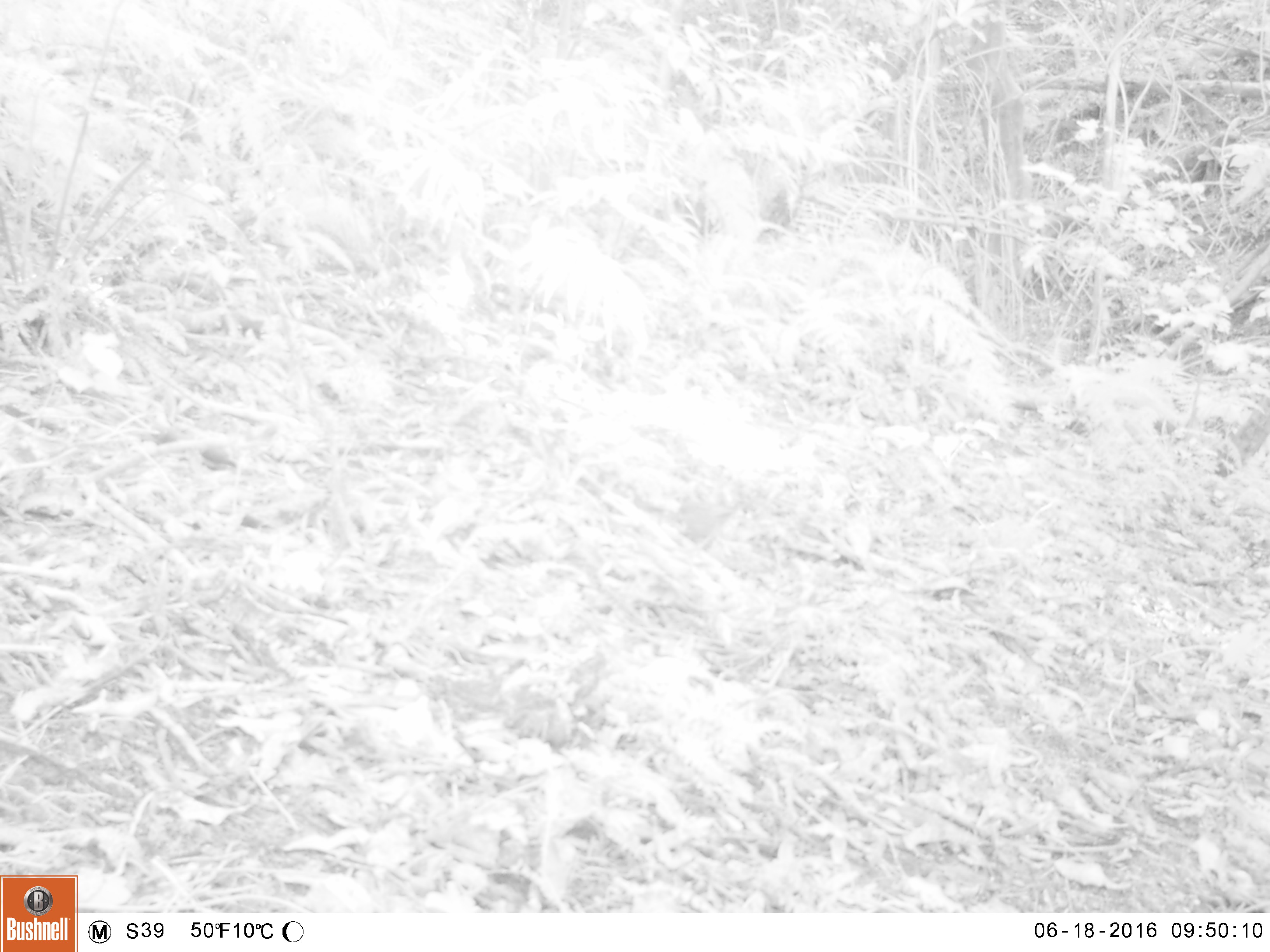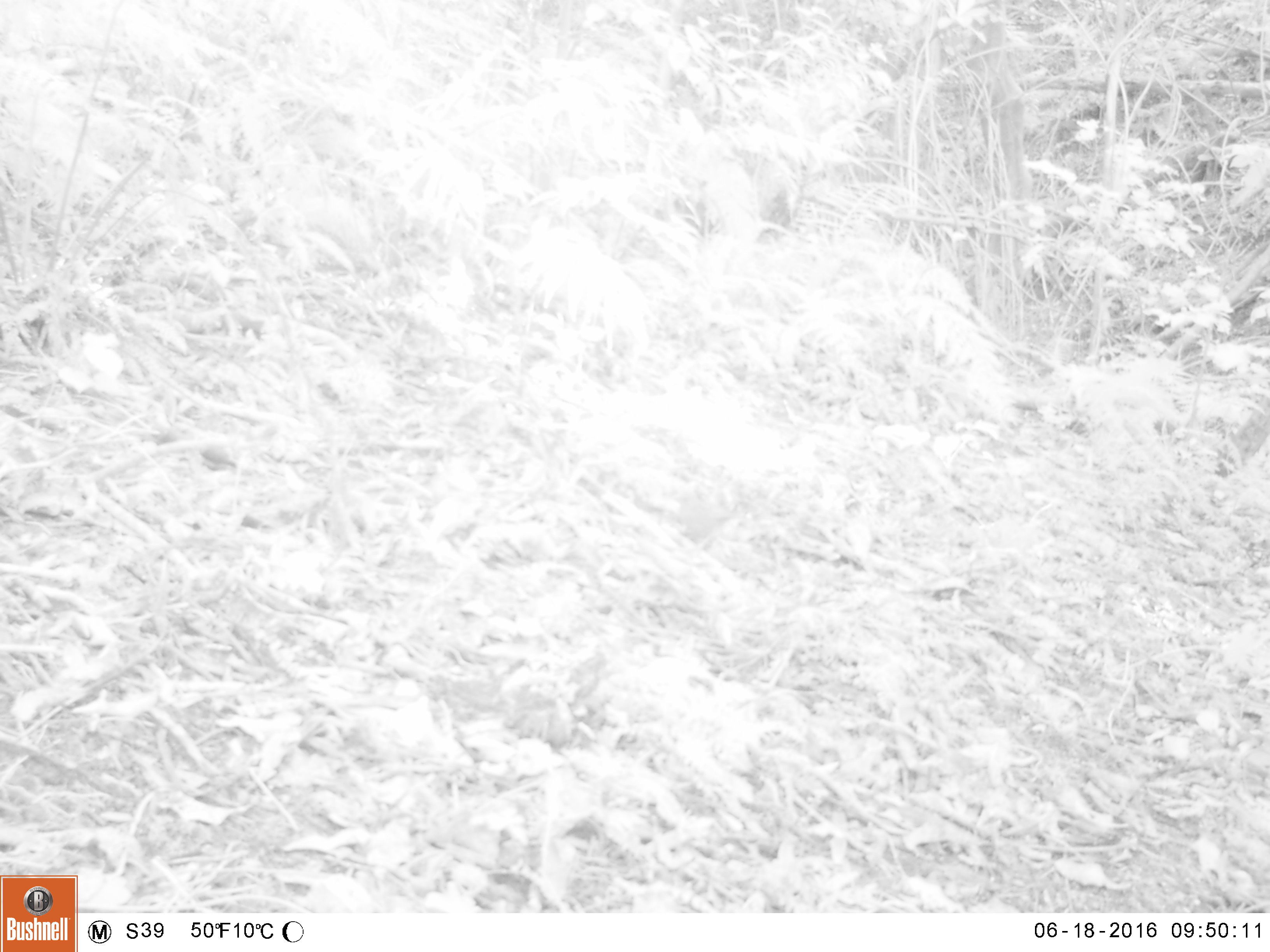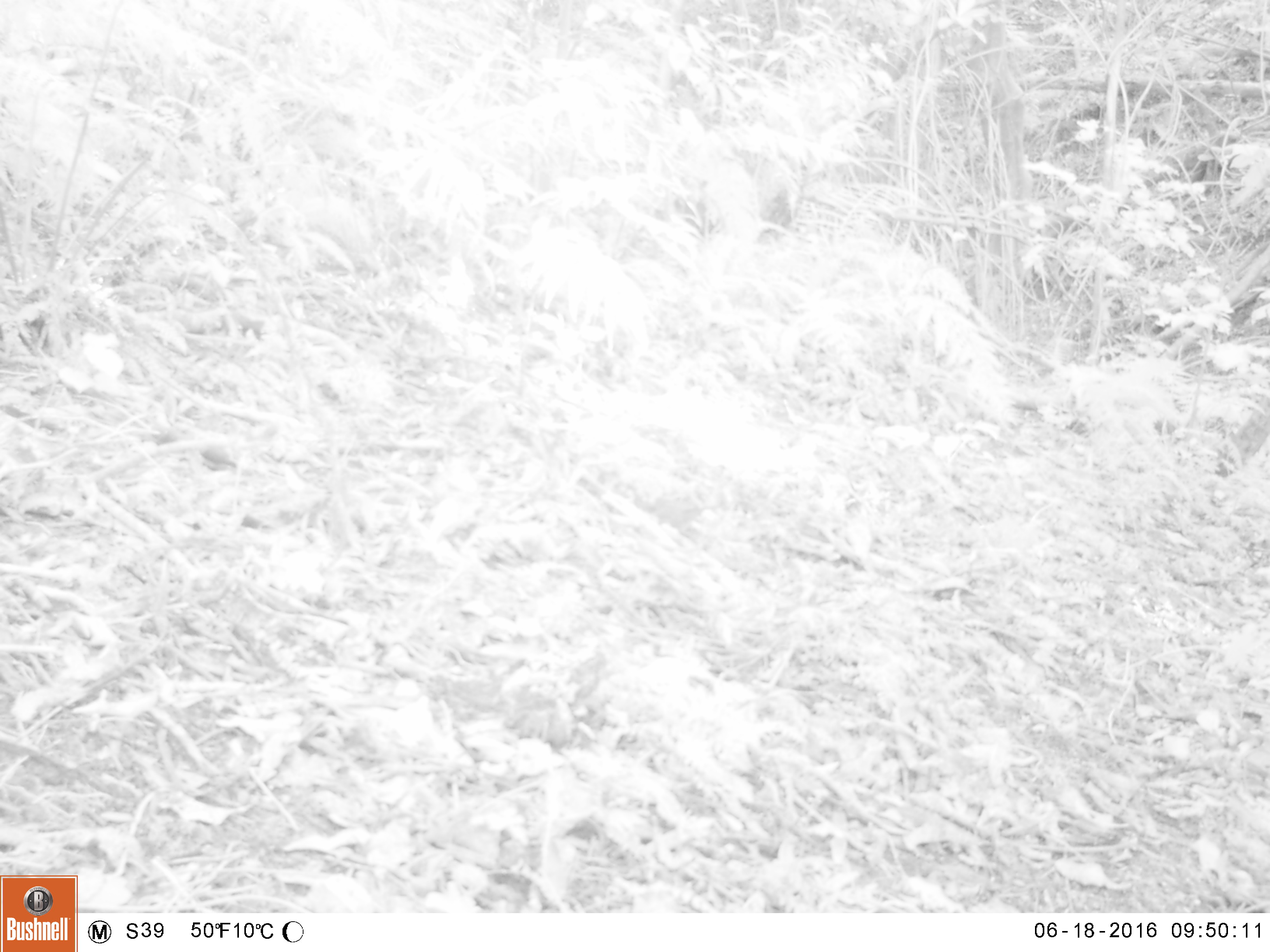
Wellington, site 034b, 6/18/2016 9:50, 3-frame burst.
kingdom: Animalia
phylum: Chordata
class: Aves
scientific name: Aves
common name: bird